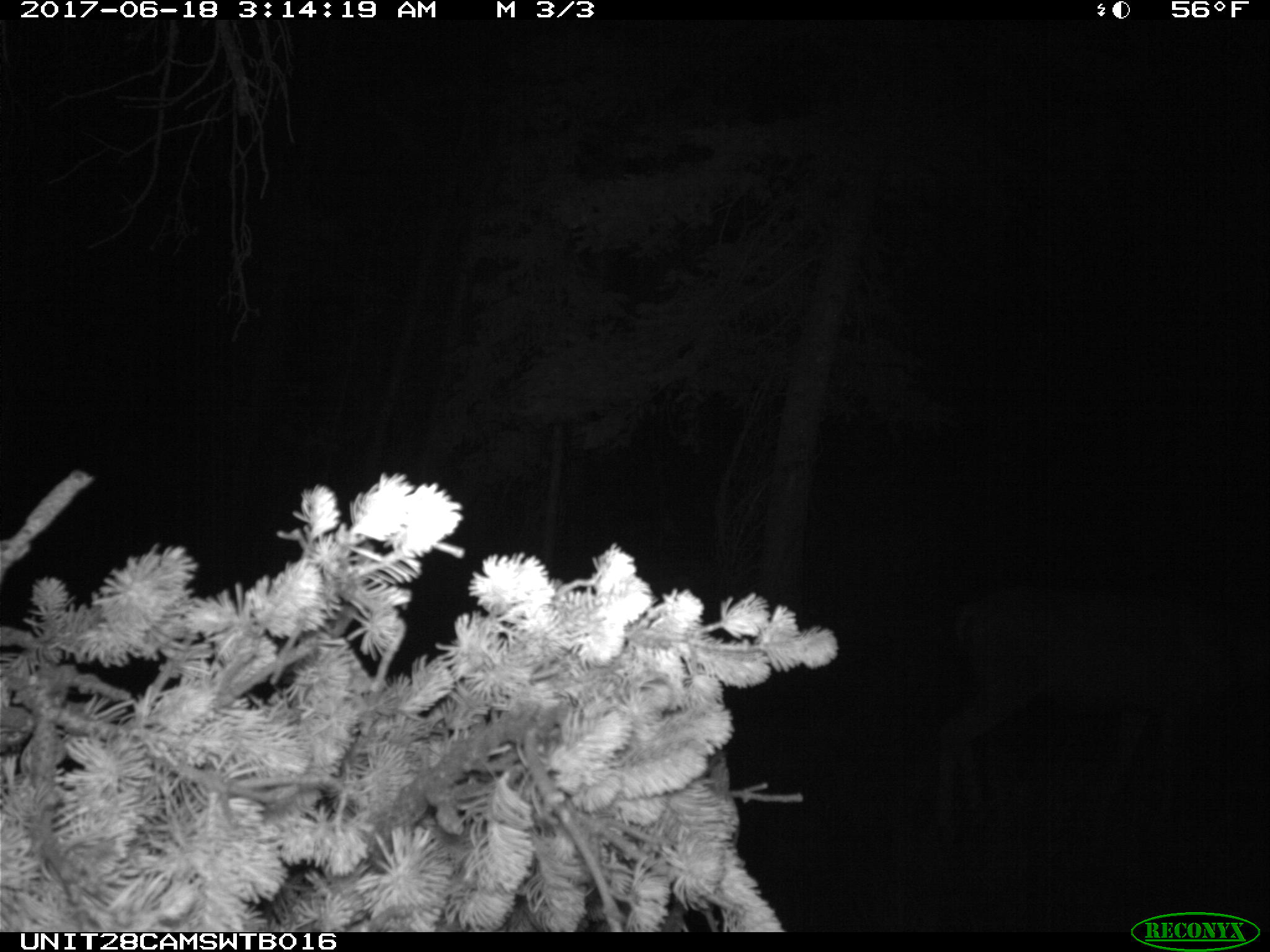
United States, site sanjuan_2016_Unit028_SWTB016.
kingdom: Animalia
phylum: Chordata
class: Mammalia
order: Artiodactyla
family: Cervidae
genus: Odocoileus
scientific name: Odocoileus hemionus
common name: mule deer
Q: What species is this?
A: Odocoileus hemionus (mule deer).